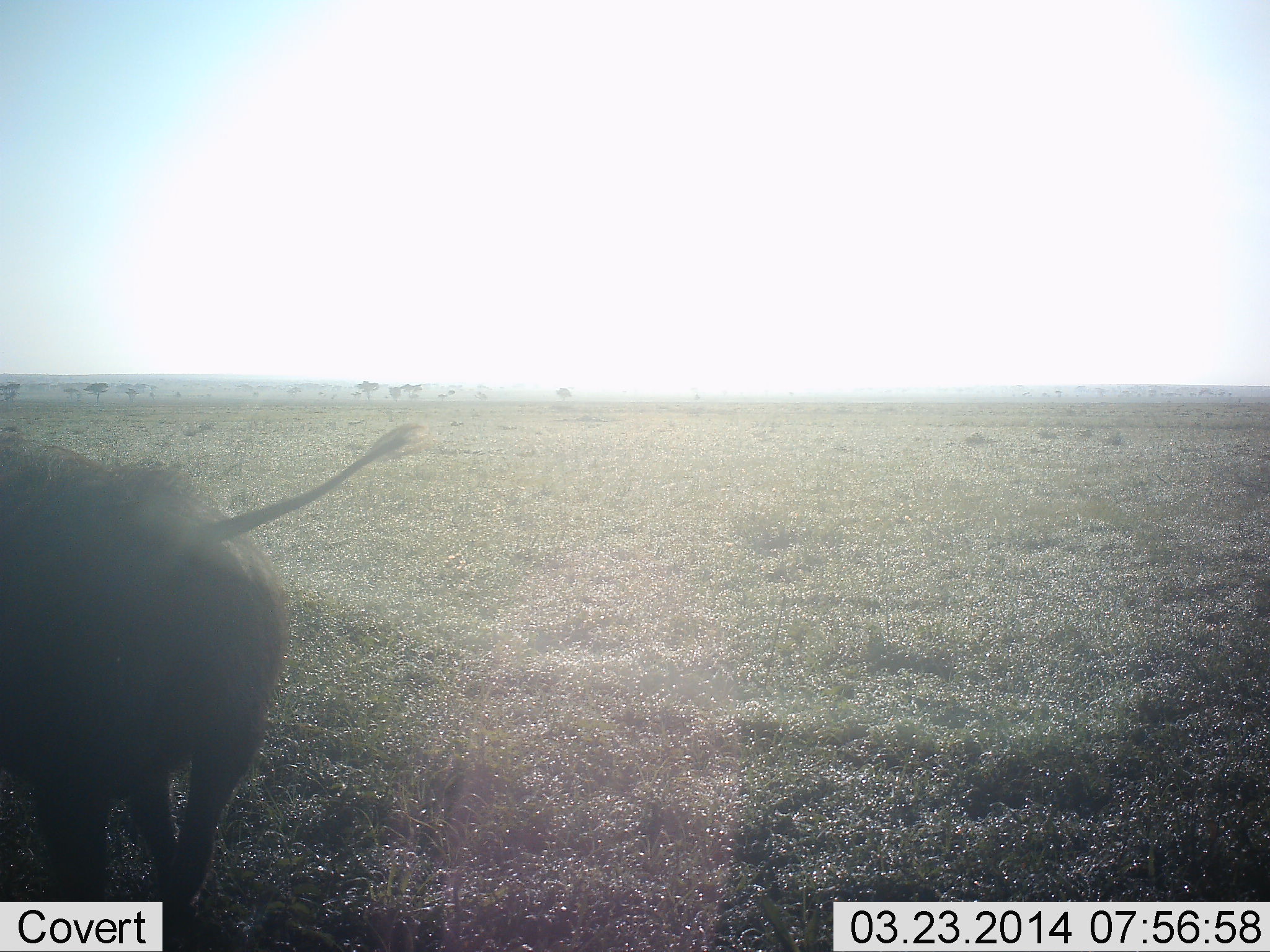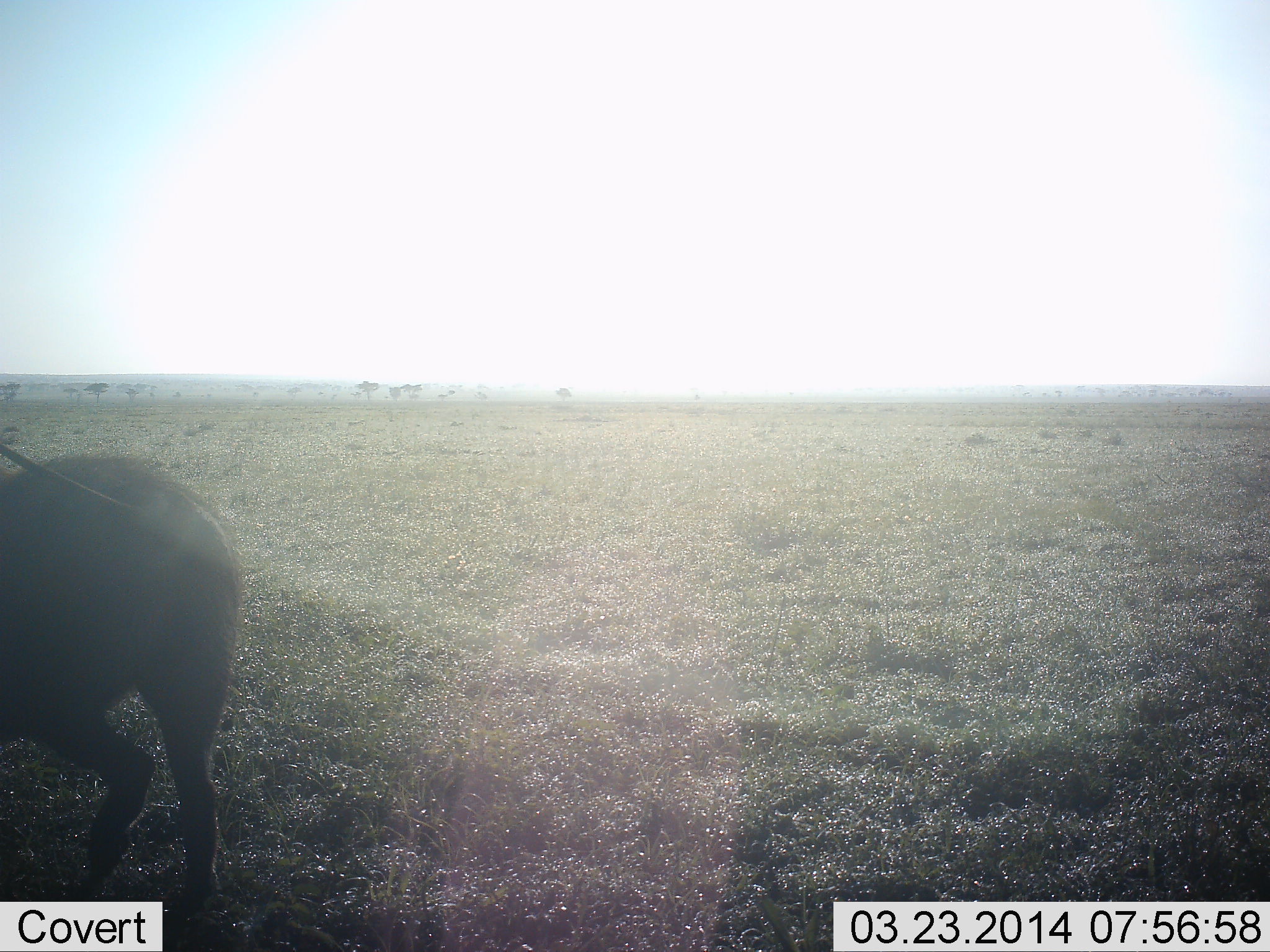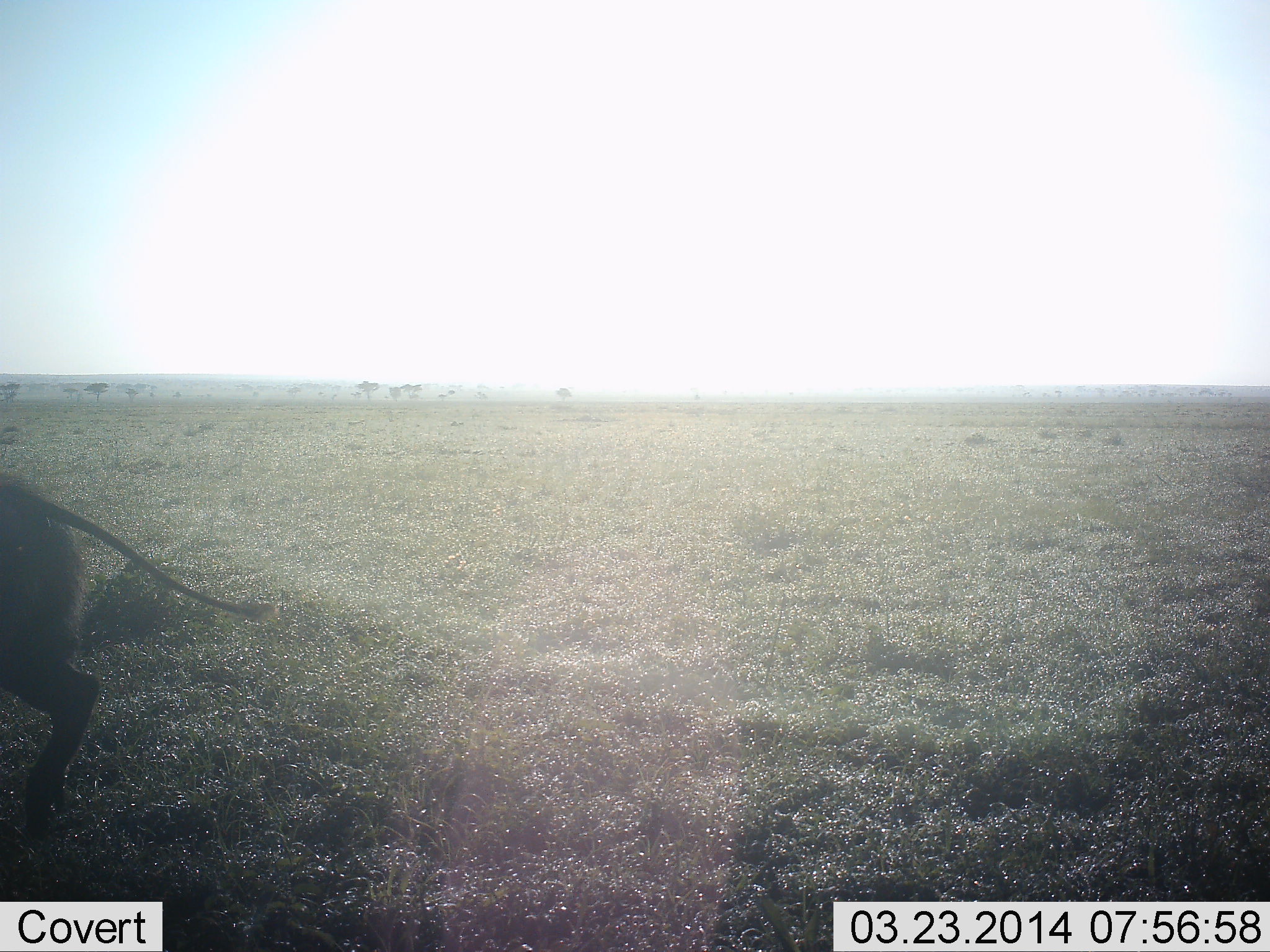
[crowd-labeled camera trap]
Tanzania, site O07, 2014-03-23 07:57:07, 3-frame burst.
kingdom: Animalia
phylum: Chordata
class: Mammalia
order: Artiodactyla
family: Suidae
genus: Phacochoerus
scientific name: Phacochoerus africanus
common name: warthog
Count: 1.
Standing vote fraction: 10%.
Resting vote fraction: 0%.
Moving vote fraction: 80%.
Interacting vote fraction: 0%.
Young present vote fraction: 0%.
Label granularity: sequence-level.